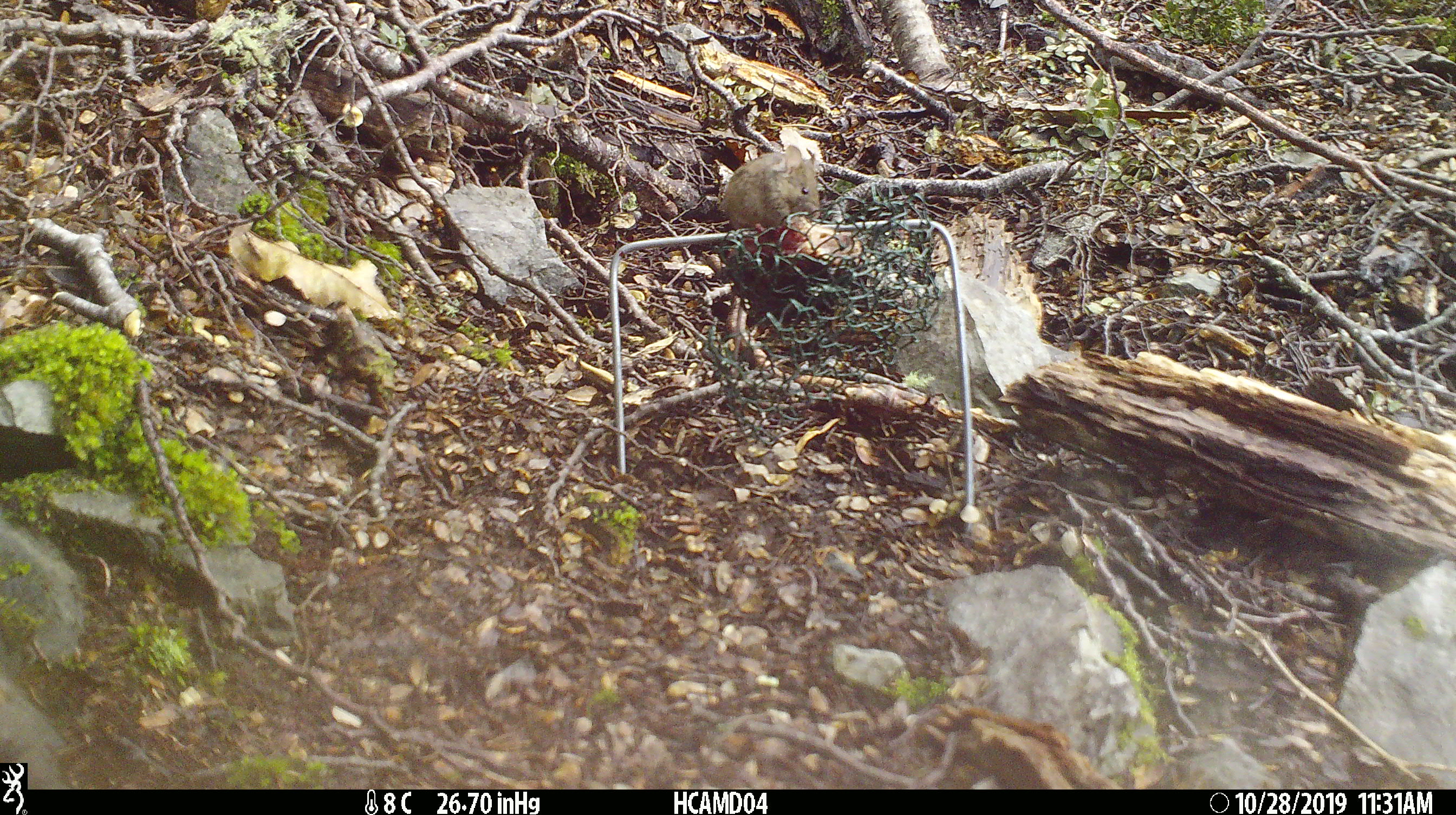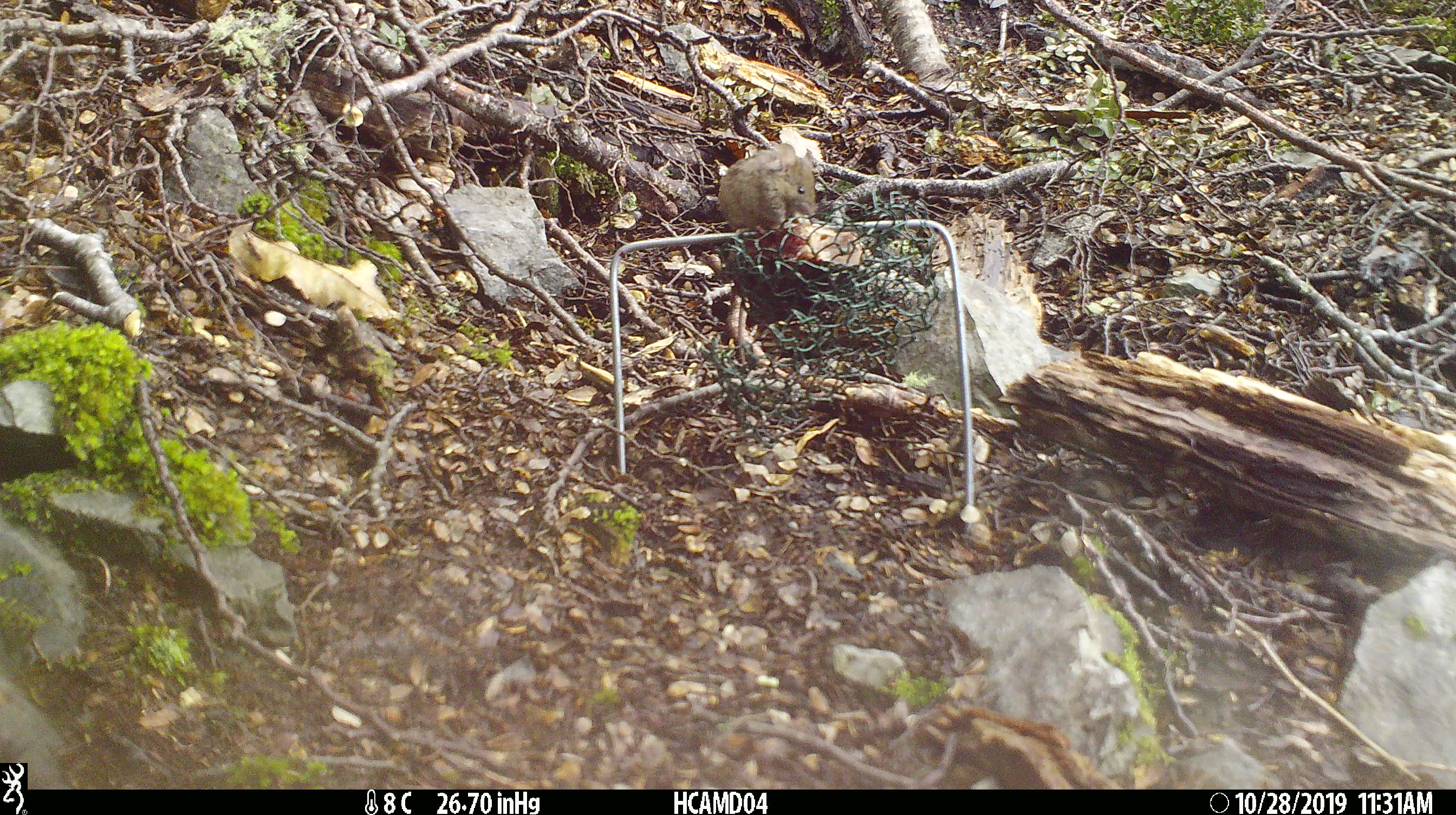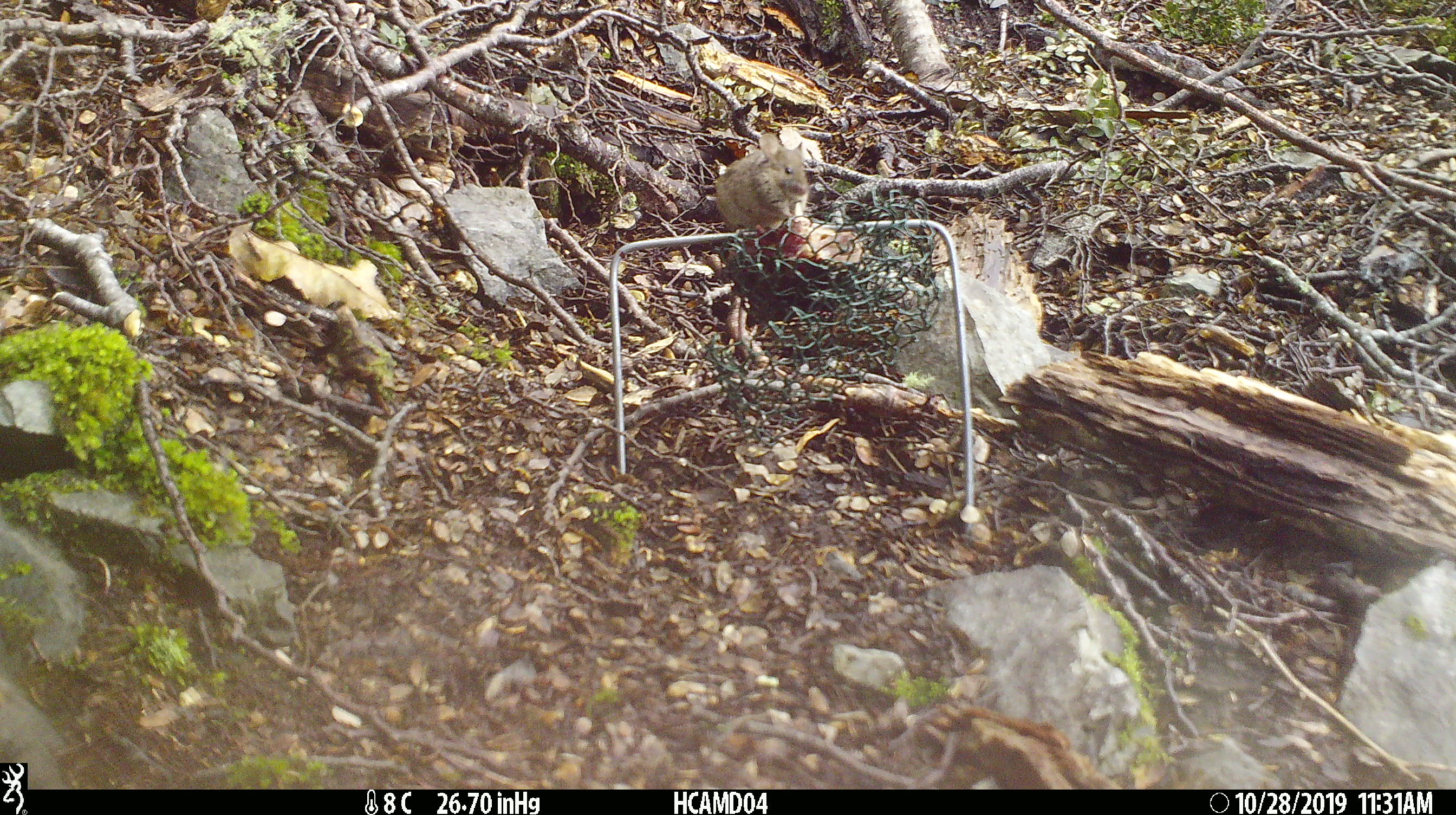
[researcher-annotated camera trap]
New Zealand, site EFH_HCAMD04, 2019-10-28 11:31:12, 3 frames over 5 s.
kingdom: Animalia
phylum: Chordata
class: Mammalia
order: Rodentia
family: Muridae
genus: Mus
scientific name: Mus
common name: mouse